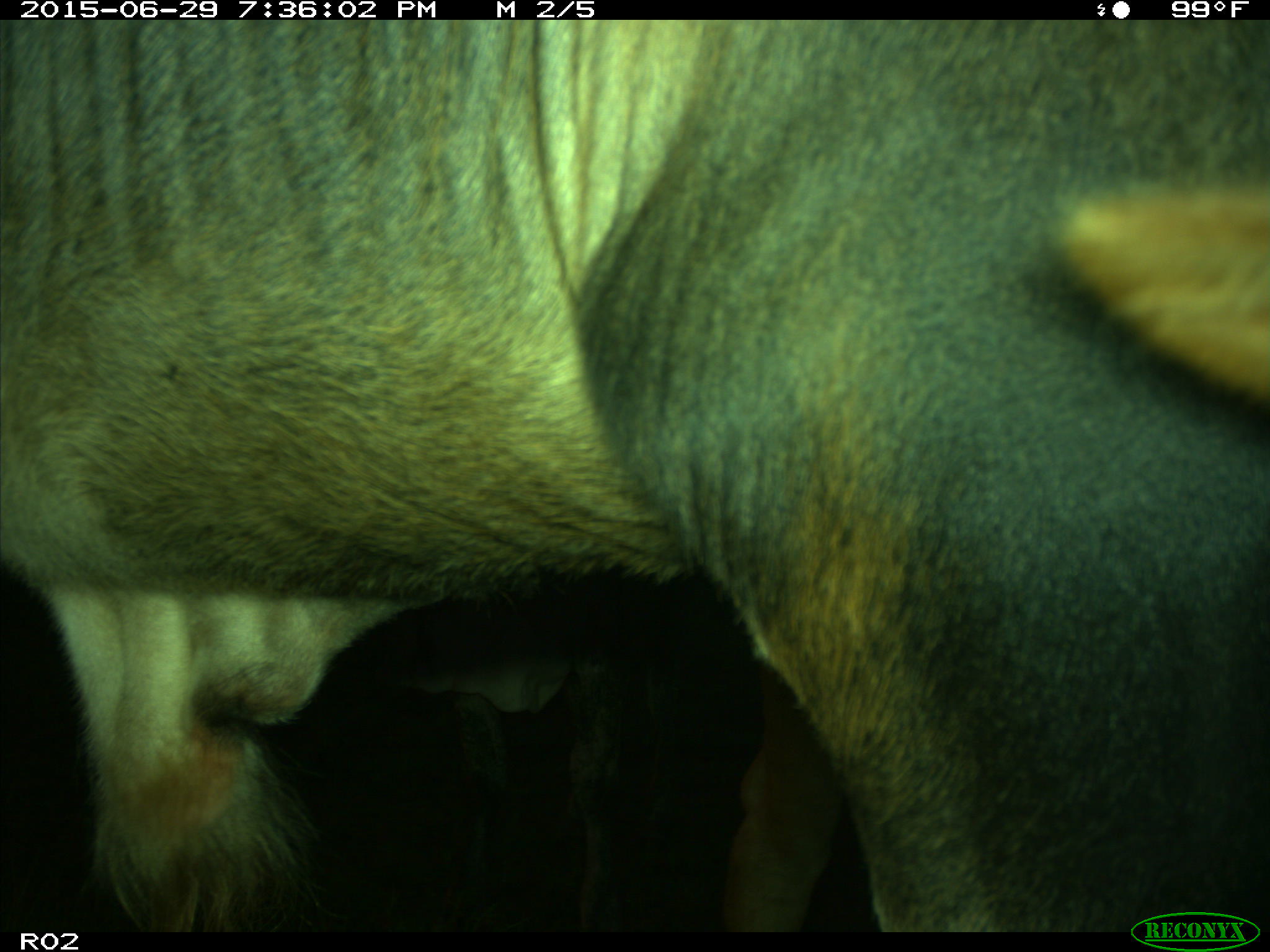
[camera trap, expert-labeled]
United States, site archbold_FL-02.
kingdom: Animalia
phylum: Chordata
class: Mammalia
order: Artiodactyla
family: Bovidae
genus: Bos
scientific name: Bos taurus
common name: domestic cow